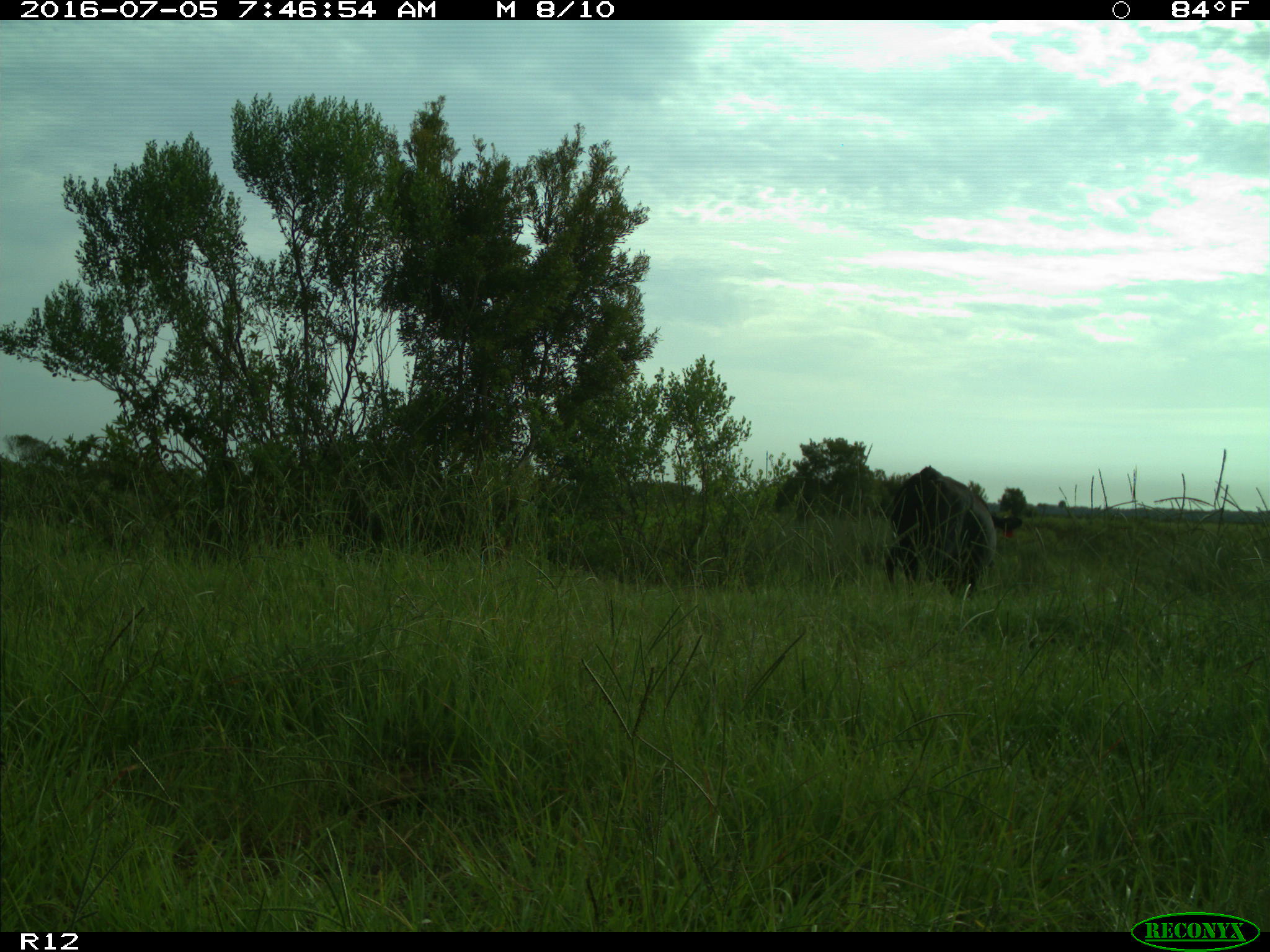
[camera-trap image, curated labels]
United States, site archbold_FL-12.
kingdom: Animalia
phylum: Chordata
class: Mammalia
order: Artiodactyla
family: Bovidae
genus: Bos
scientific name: Bos taurus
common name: domestic cow